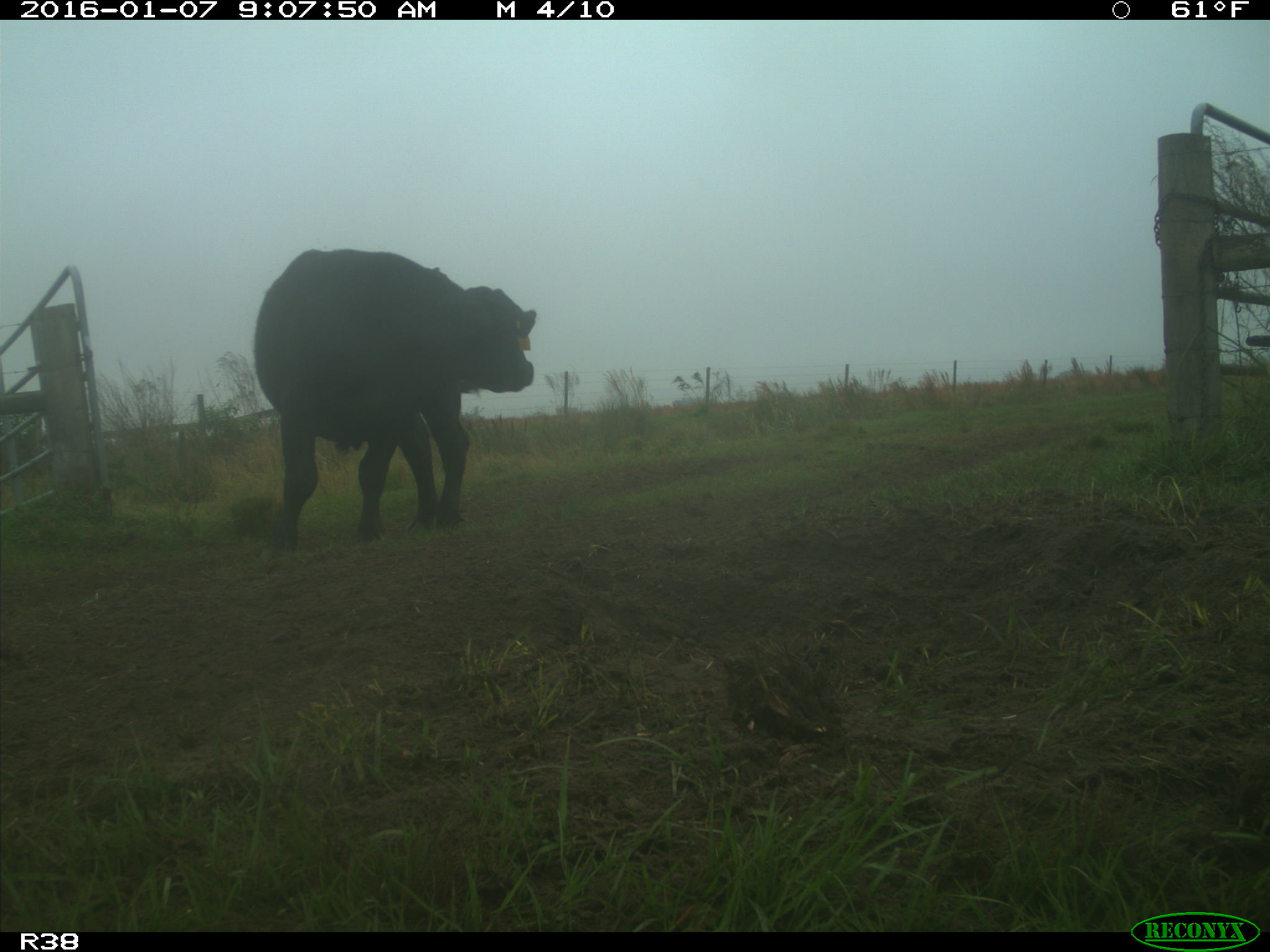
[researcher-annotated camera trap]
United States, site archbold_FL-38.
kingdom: Animalia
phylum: Chordata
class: Mammalia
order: Artiodactyla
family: Bovidae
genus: Bos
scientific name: Bos taurus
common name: domestic cow